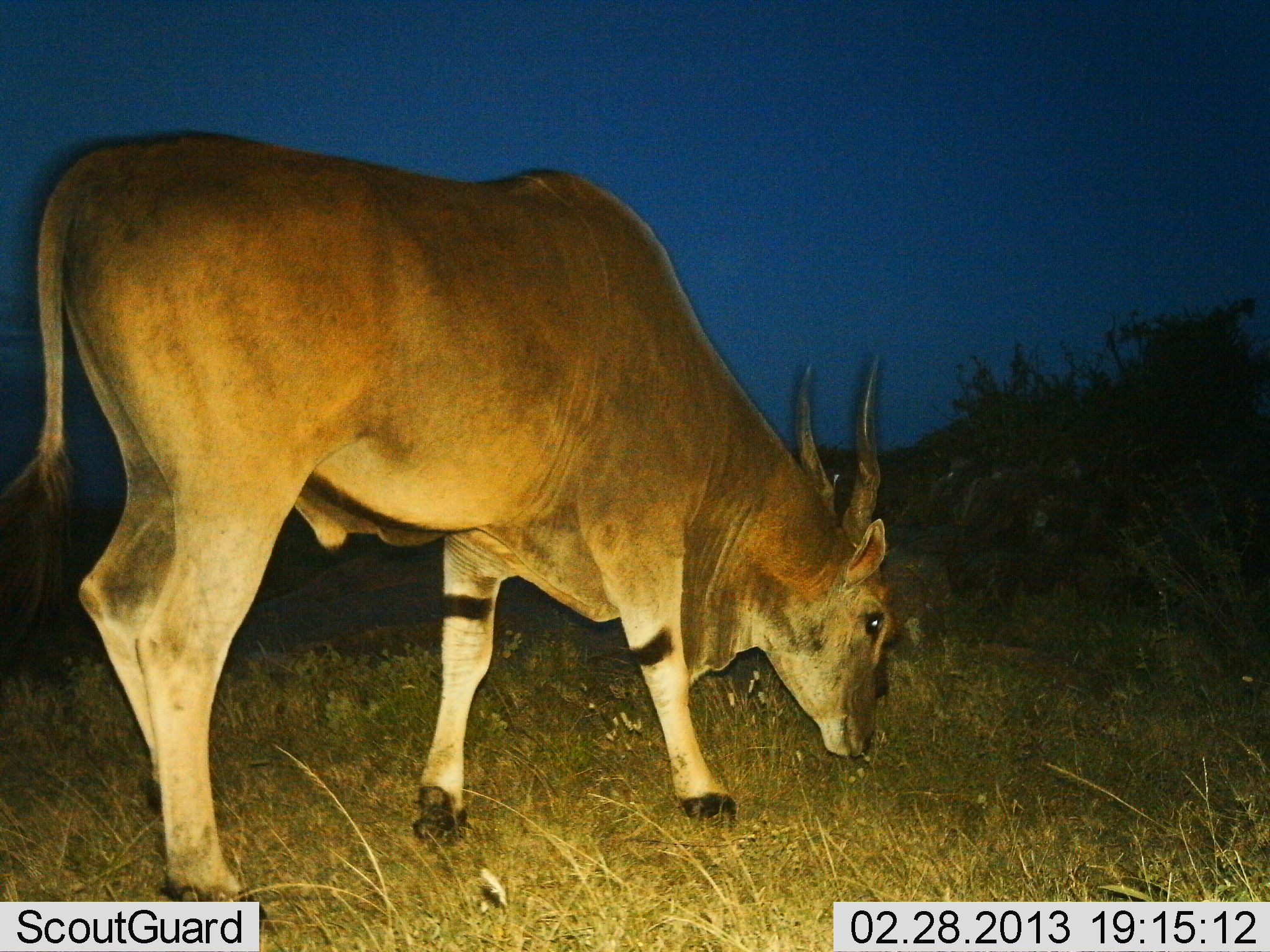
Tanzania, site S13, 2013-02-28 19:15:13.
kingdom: Animalia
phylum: Chordata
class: Mammalia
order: Artiodactyla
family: Bovidae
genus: Tragelaphus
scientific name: Tragelaphus oryx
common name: eland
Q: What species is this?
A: Eland (Tragelaphus oryx).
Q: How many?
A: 1.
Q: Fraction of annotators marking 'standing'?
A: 22%.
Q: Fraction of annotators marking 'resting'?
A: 0%.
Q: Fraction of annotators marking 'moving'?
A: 8%.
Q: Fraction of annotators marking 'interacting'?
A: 0%.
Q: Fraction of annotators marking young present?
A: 0%.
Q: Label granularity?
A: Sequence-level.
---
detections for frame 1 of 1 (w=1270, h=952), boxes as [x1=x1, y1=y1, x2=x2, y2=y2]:
animal: [x1=0, y1=130, x2=896, y2=929]